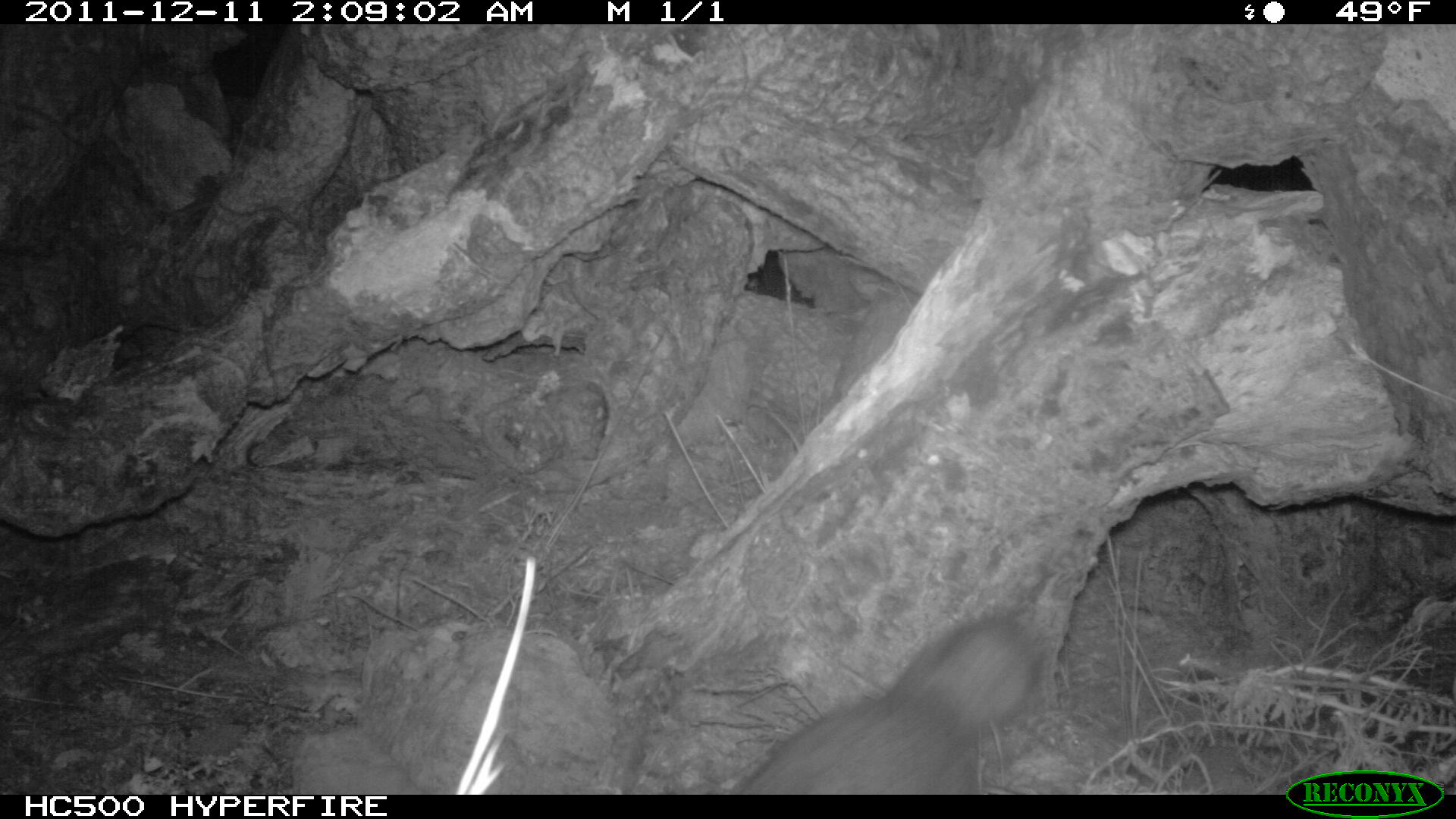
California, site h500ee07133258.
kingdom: Animalia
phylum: Chordata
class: Mammalia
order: Carnivora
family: Canidae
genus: Urocyon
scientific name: Urocyon littoralis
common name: island fox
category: fox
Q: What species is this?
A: Fox (island fox) (Urocyon littoralis).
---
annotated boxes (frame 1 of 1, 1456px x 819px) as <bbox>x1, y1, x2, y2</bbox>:
fox: <bbox>733, 613, 1045, 793</bbox>